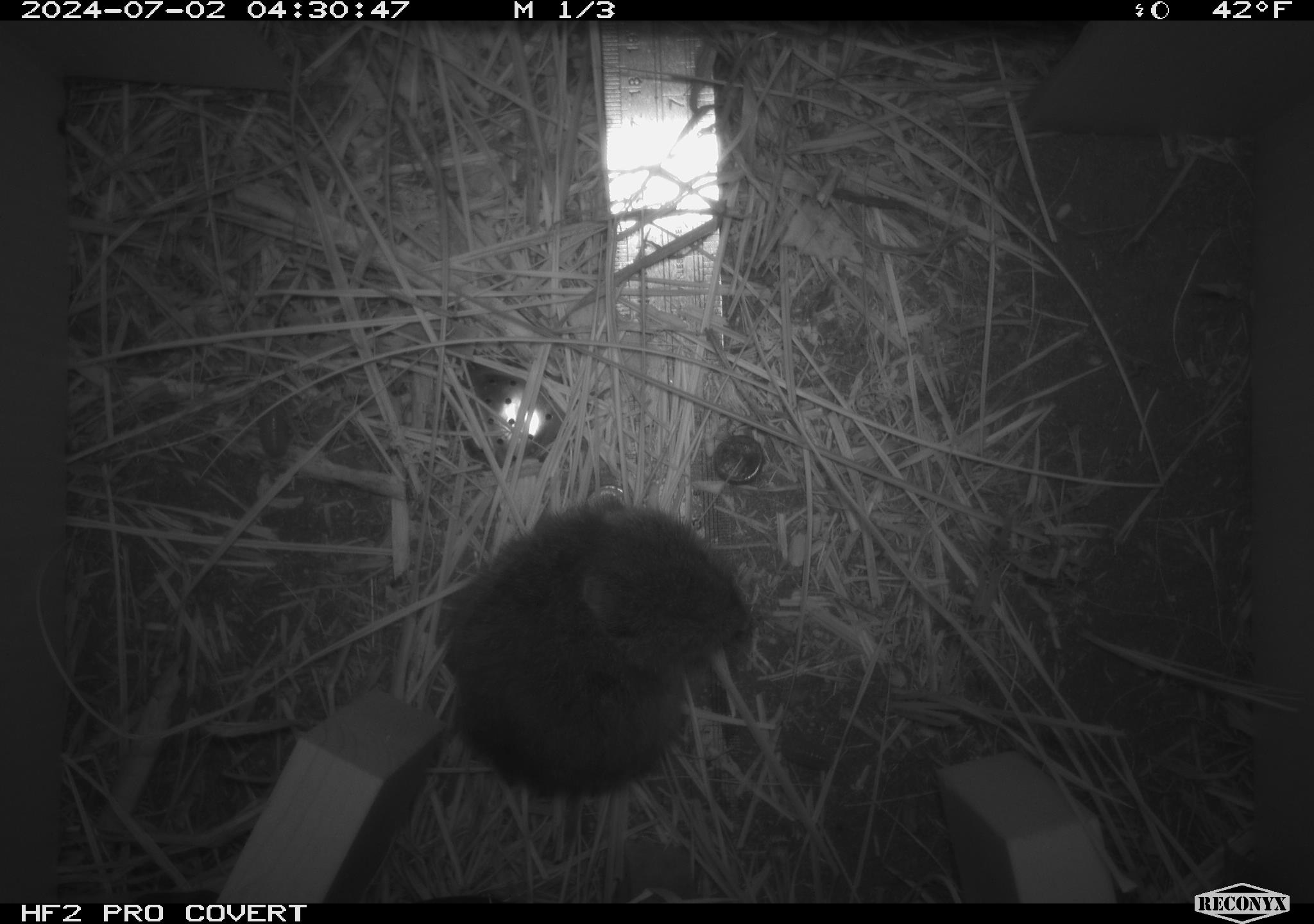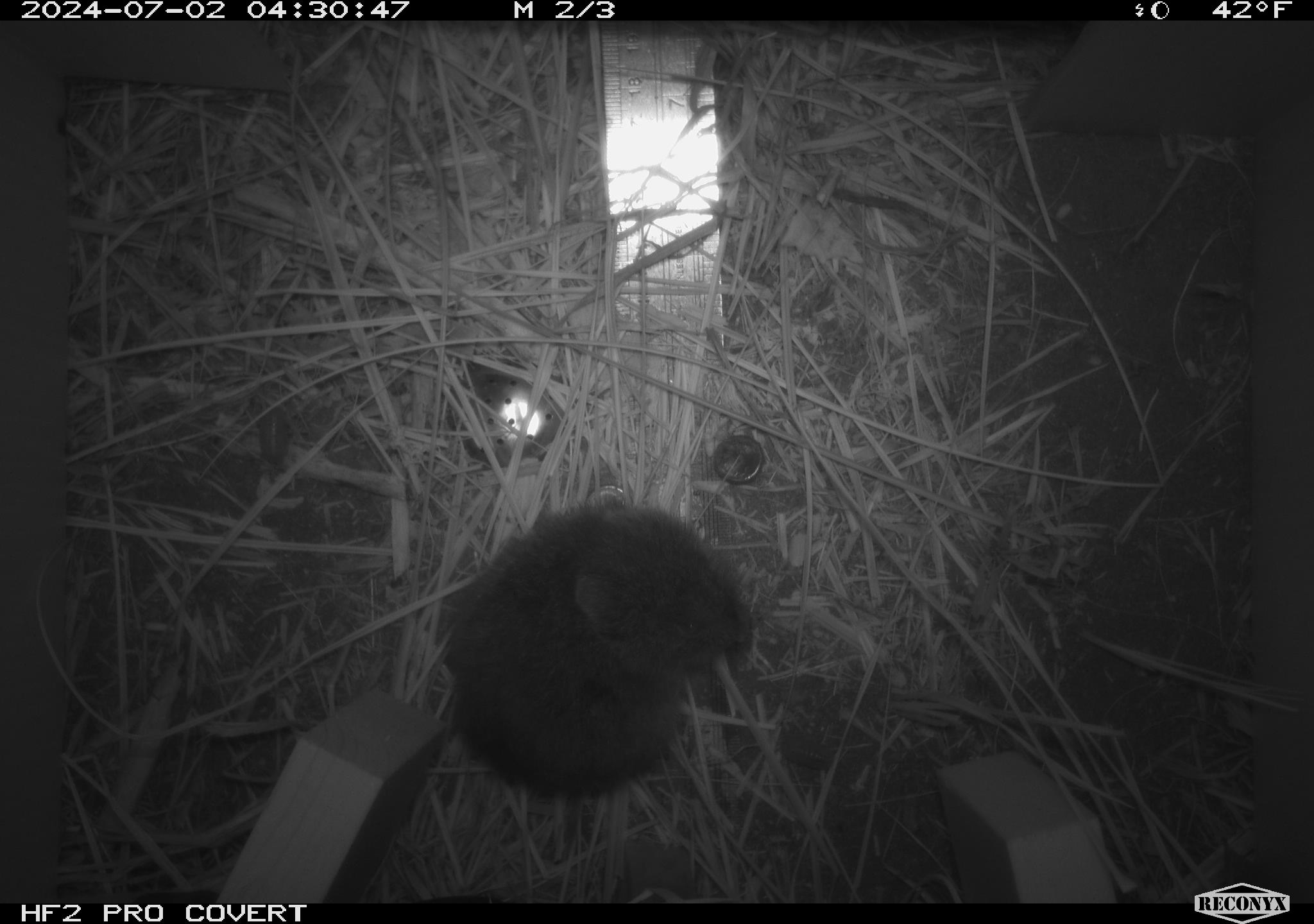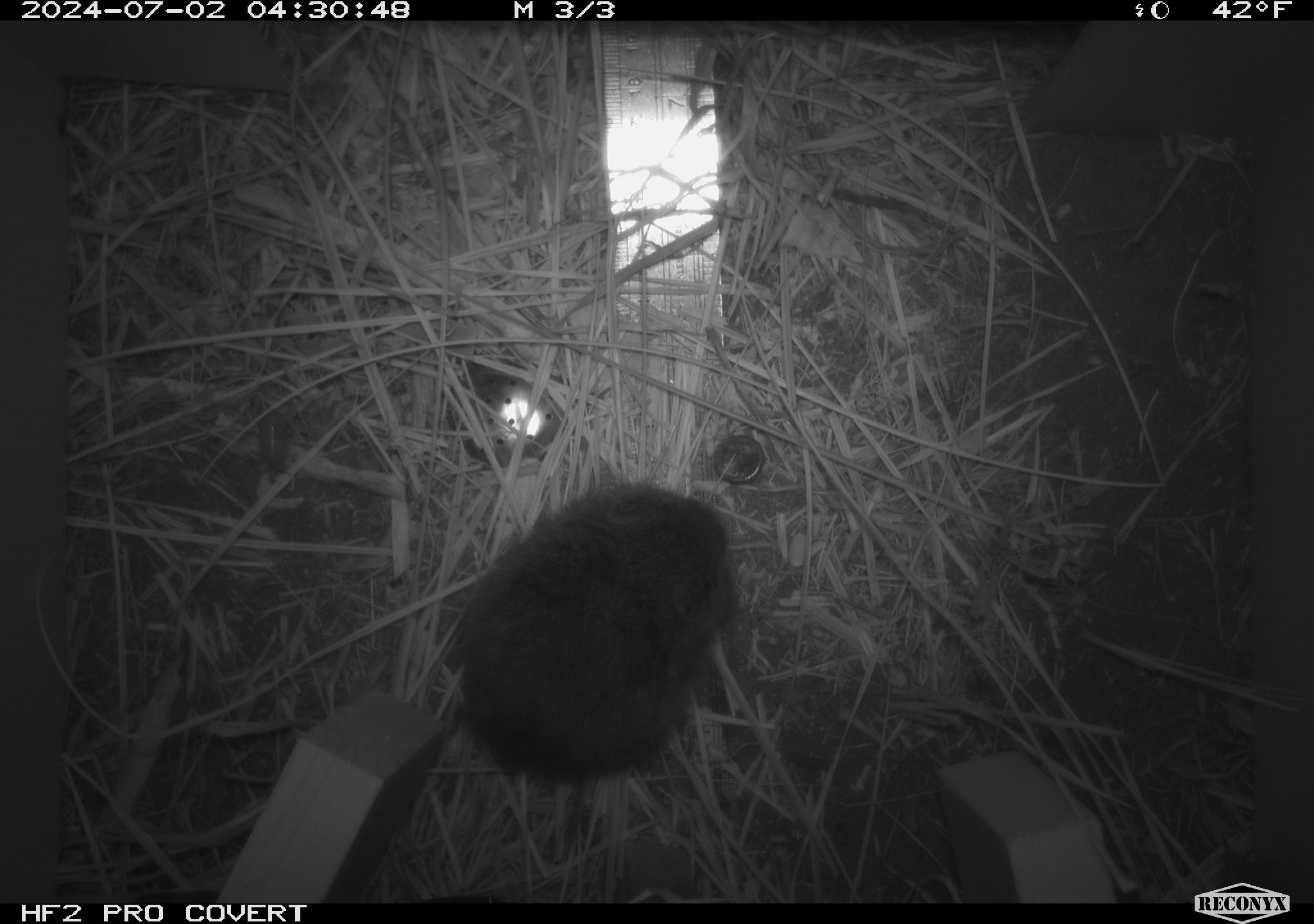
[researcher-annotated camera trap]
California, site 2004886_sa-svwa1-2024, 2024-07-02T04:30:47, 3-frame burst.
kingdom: Animalia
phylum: Chordata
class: Mammalia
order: Rodentia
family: Cricetidae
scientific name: Arvicolinae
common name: voles, lemmings, and muskrats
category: arvicolinae subfamily